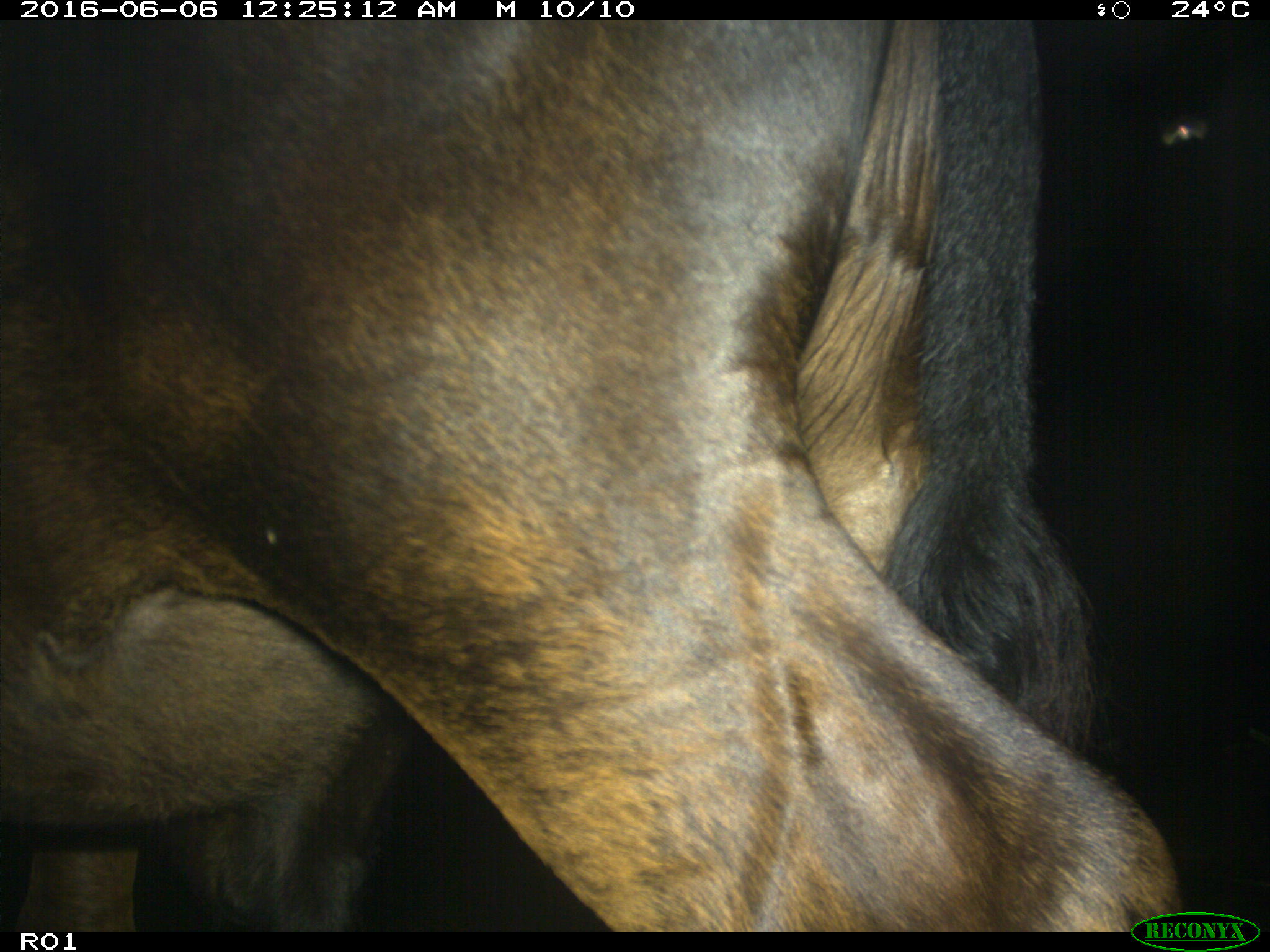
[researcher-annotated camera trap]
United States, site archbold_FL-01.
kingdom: Animalia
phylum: Chordata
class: Mammalia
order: Artiodactyla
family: Bovidae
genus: Bos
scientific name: Bos taurus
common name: domestic cow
Bos taurus (domestic cow).